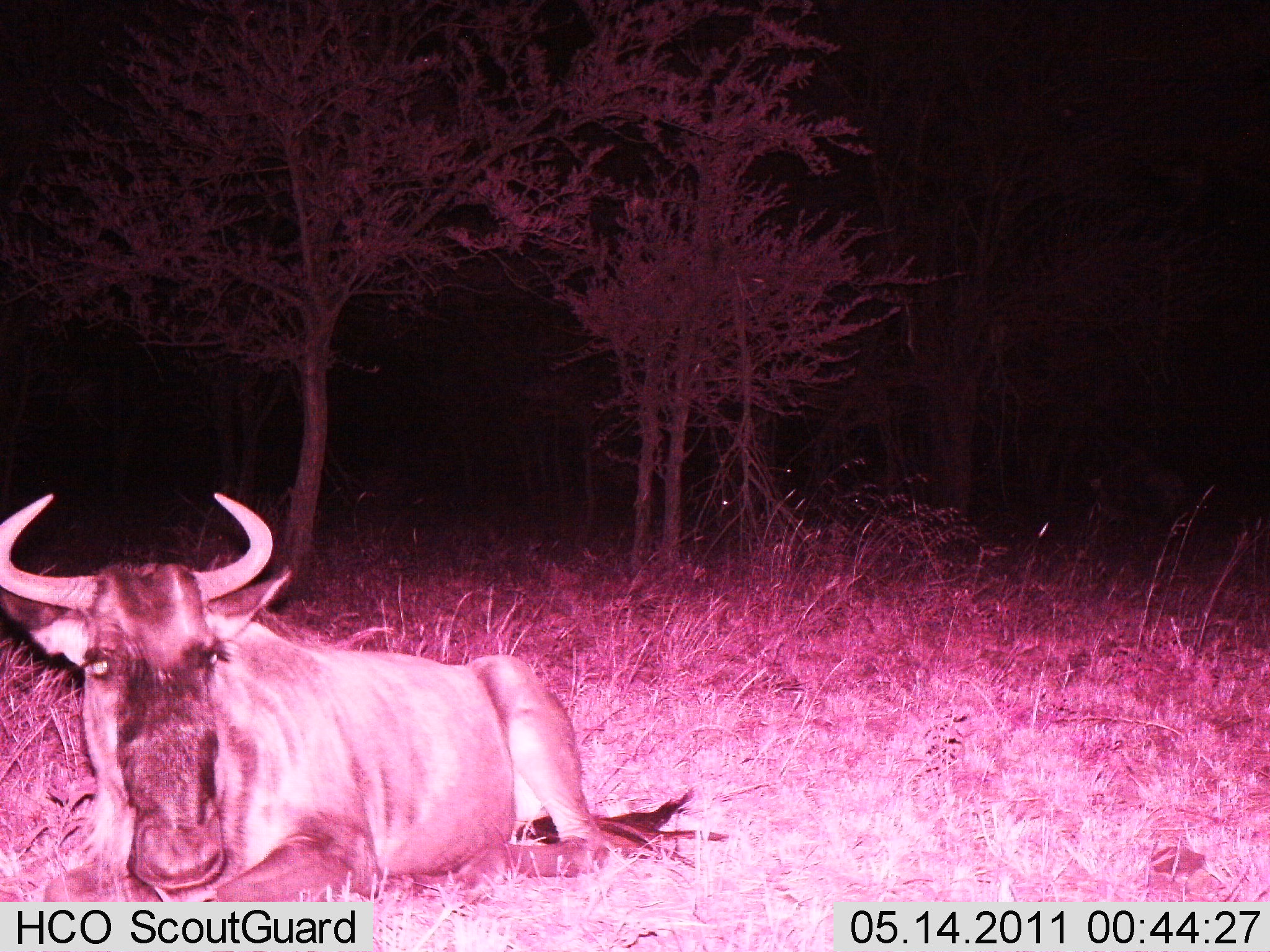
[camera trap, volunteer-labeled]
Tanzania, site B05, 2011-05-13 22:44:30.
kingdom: Animalia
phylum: Chordata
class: Mammalia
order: Artiodactyla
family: Bovidae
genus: Connochaetes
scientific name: Connochaetes taurinus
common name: blue wildebeest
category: wildebeest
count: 1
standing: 0%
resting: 100%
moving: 0%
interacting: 0%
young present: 0%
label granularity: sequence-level